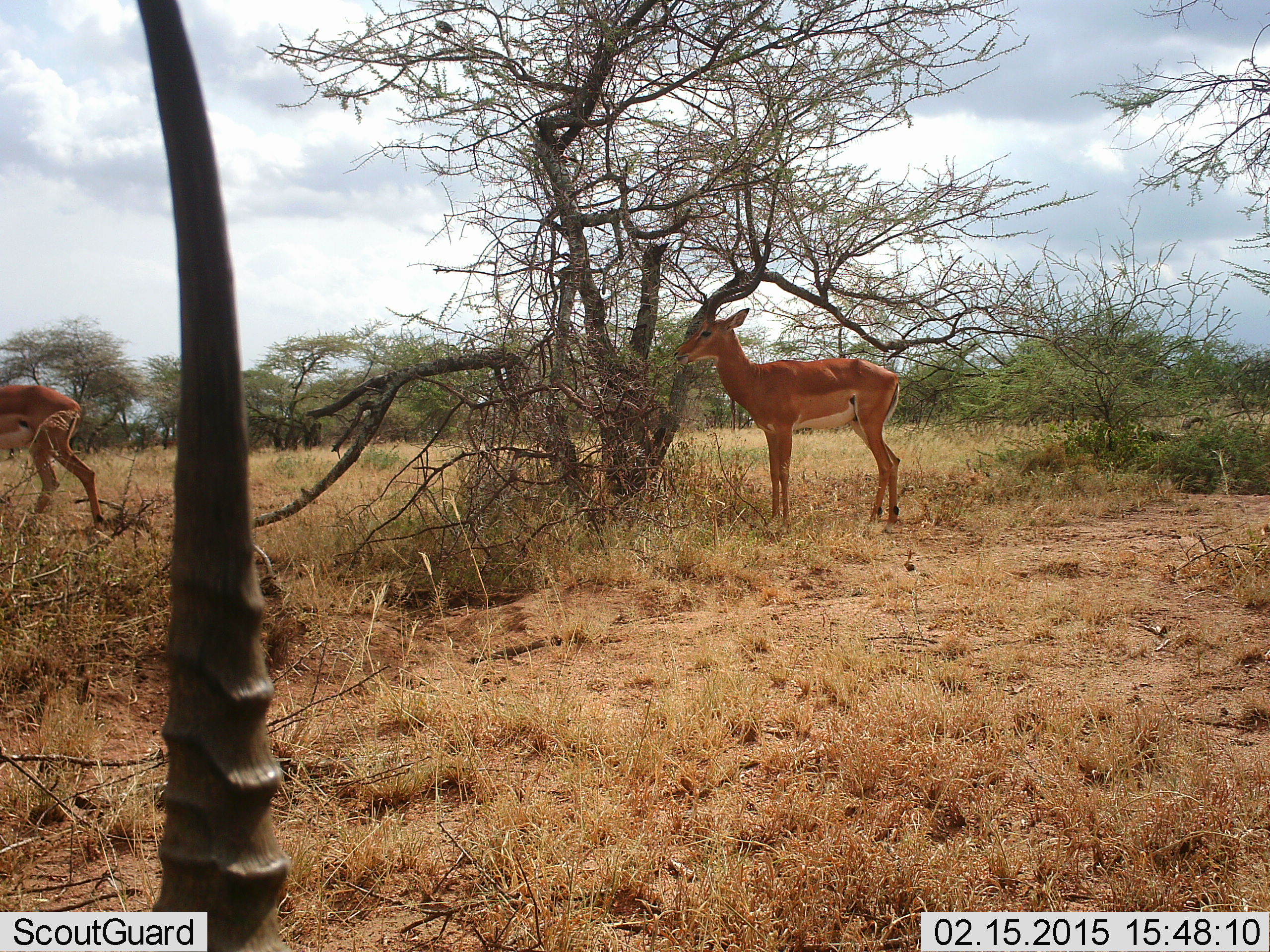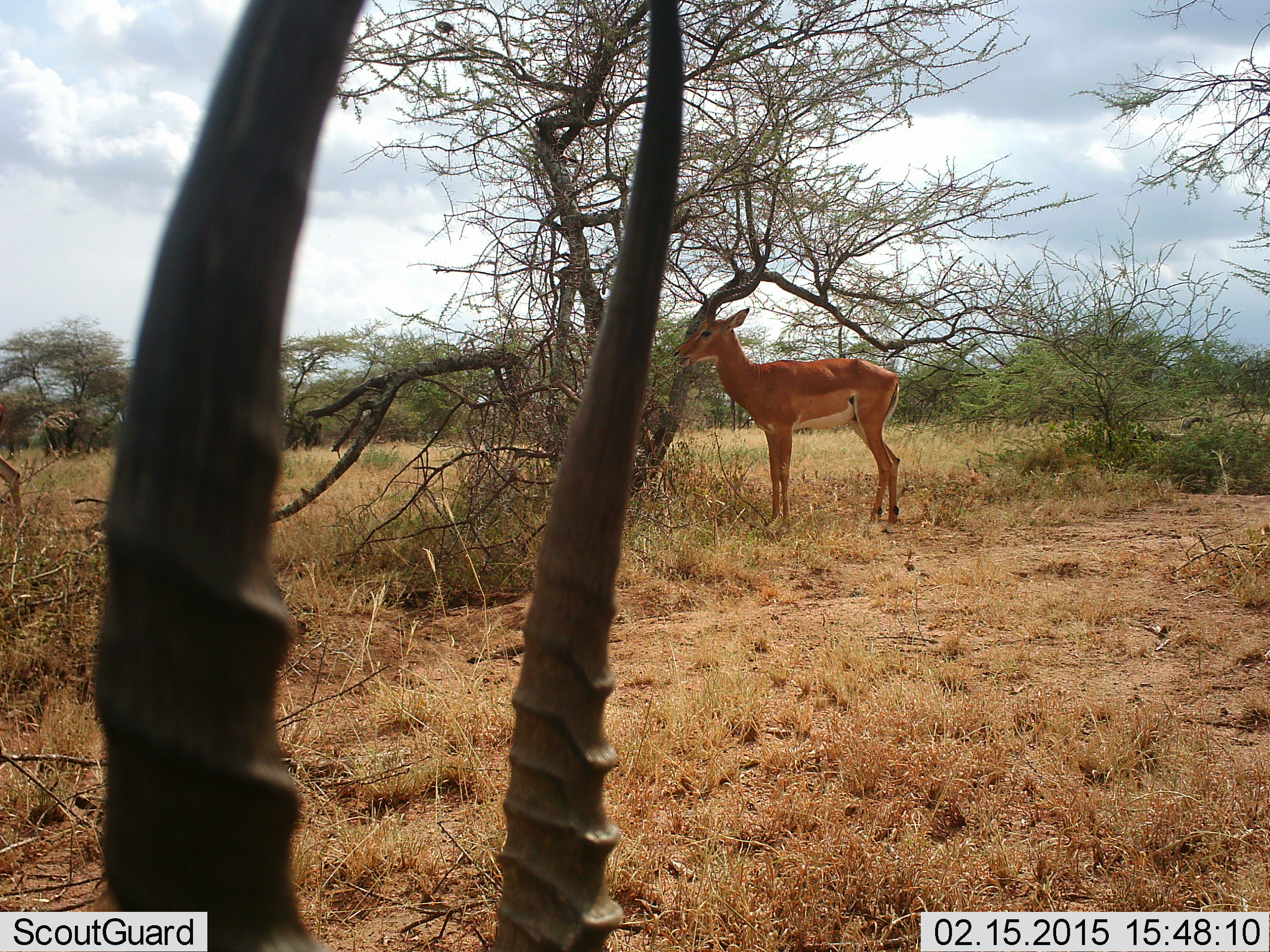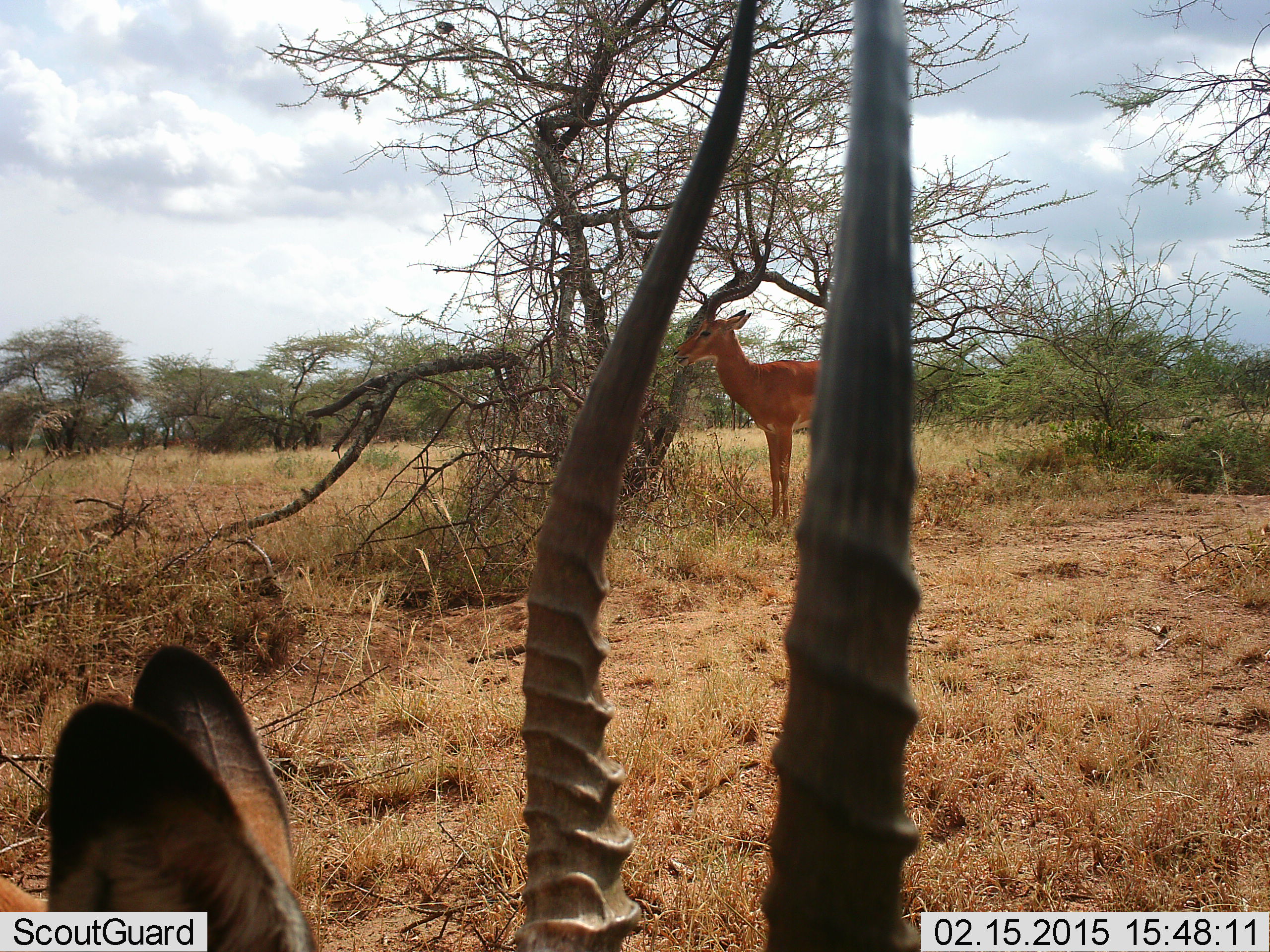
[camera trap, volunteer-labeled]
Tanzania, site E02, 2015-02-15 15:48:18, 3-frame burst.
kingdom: Animalia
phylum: Chordata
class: Mammalia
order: Artiodactyla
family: Bovidae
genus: Aepyceros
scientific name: Aepyceros melampus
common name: impala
Impala (Aepyceros melampus), count 3. Behavior (volunteer vote fractions): standing 90%, resting 10%, moving 80%, interacting 0%. Young present (vote fraction): 0%. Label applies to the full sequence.